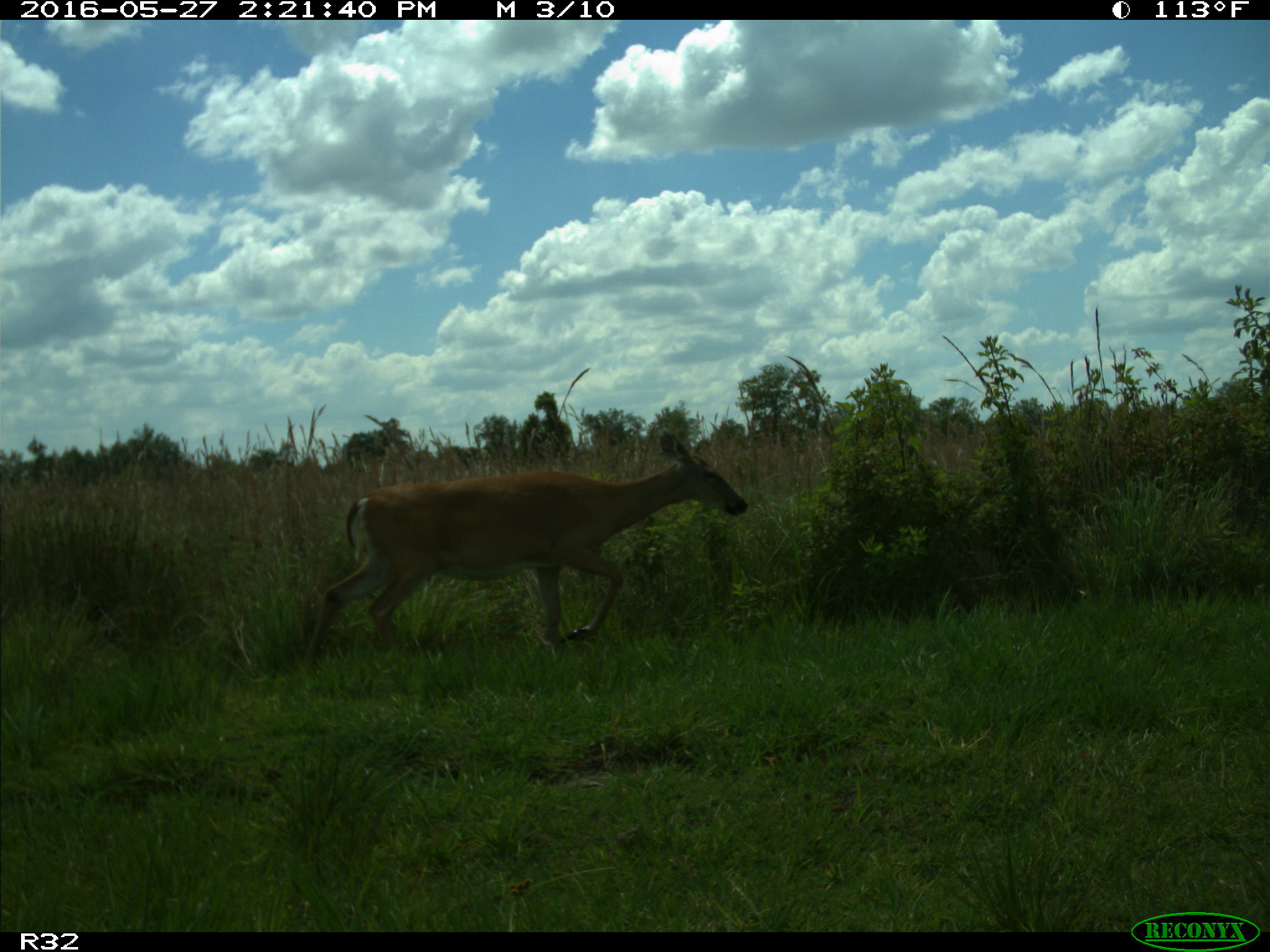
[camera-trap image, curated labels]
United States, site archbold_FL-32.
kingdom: Animalia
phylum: Chordata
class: Mammalia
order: Artiodactyla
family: Cervidae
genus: Odocoileus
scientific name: Odocoileus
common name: deer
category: unidentified deer